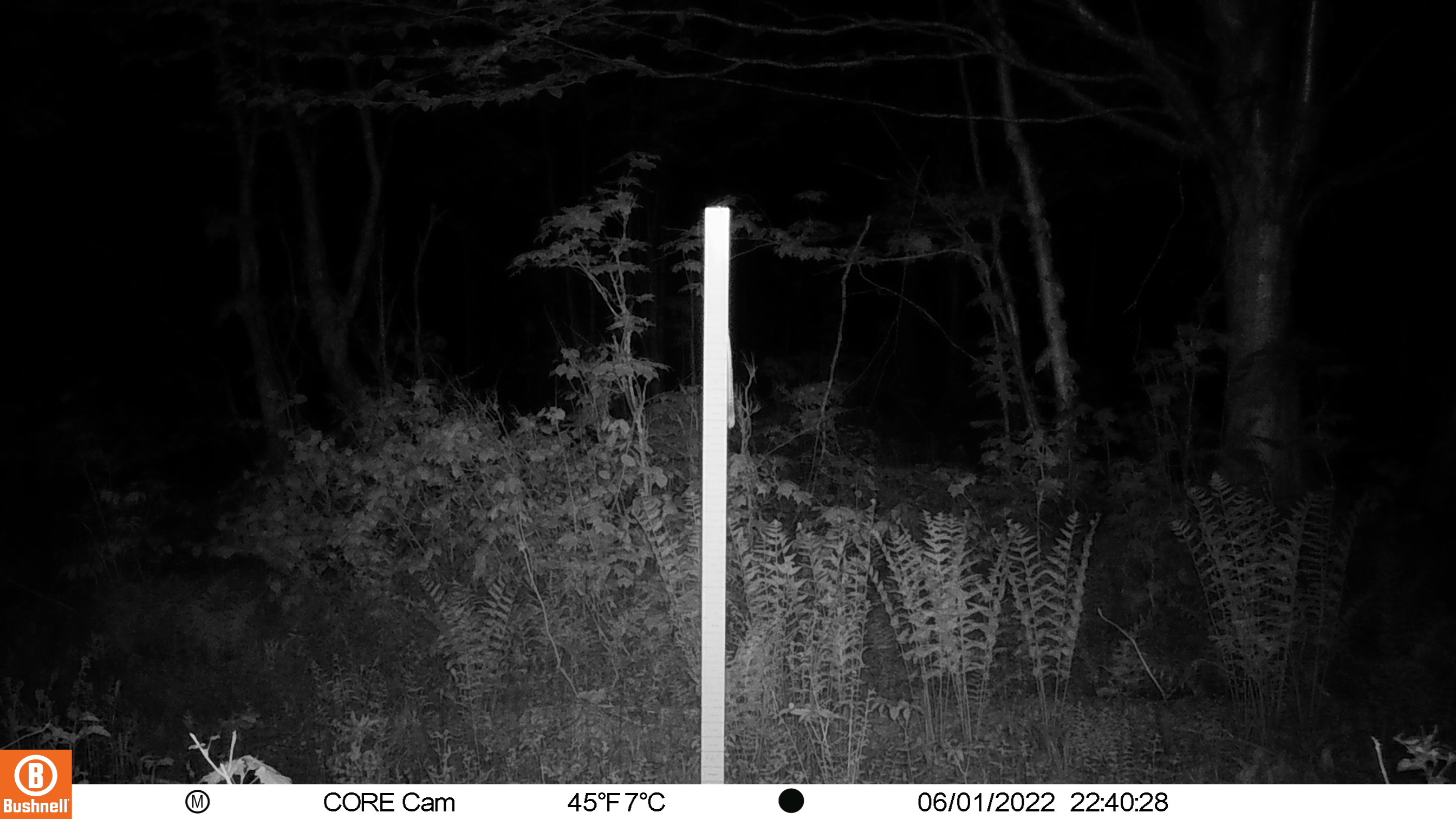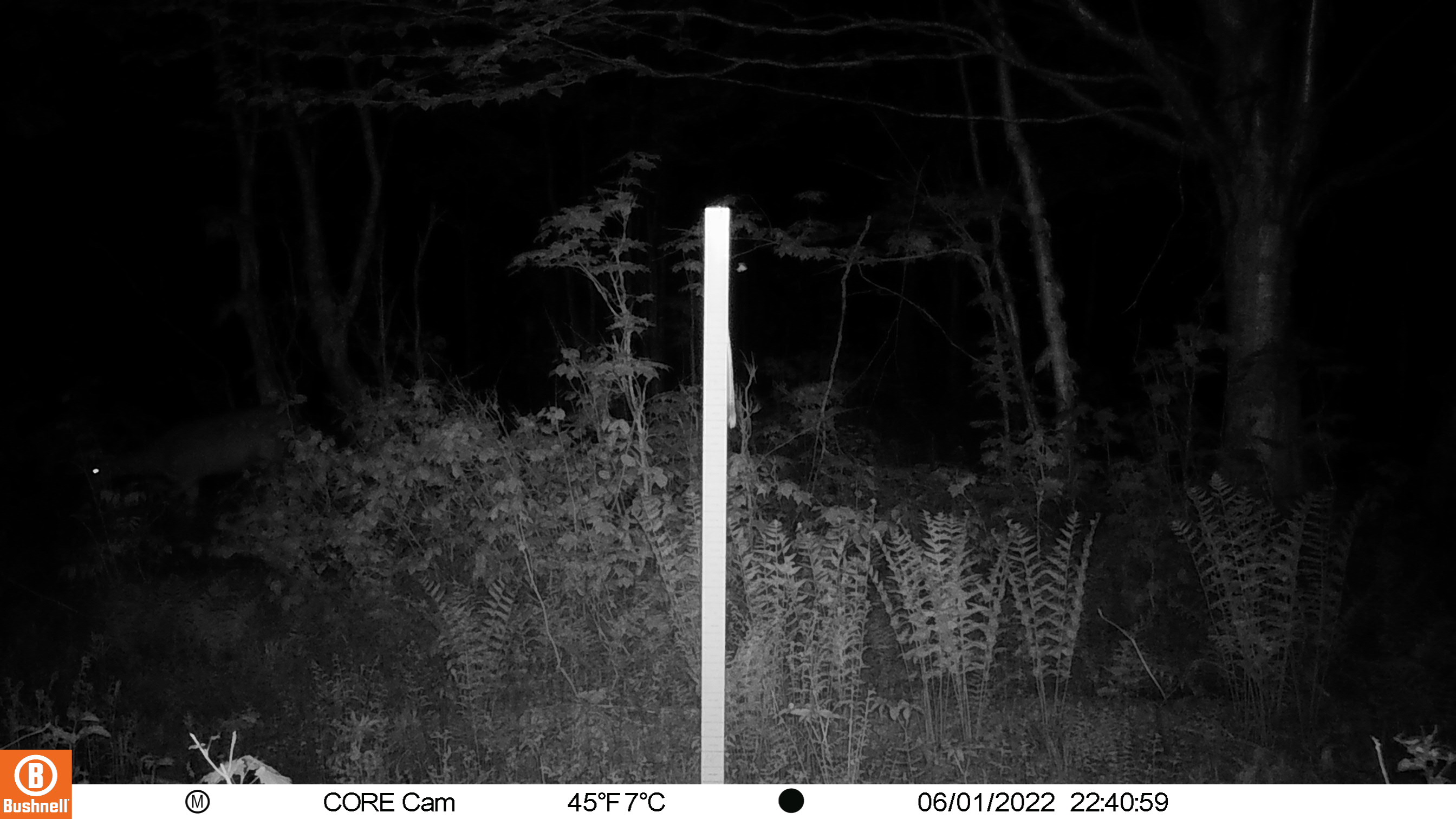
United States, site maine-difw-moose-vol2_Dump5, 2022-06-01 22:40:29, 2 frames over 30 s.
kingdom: Animalia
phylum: Chordata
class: Mammalia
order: Artiodactyla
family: Cervidae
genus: Odocoileus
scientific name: Odocoileus virginianus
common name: white-tailed deer